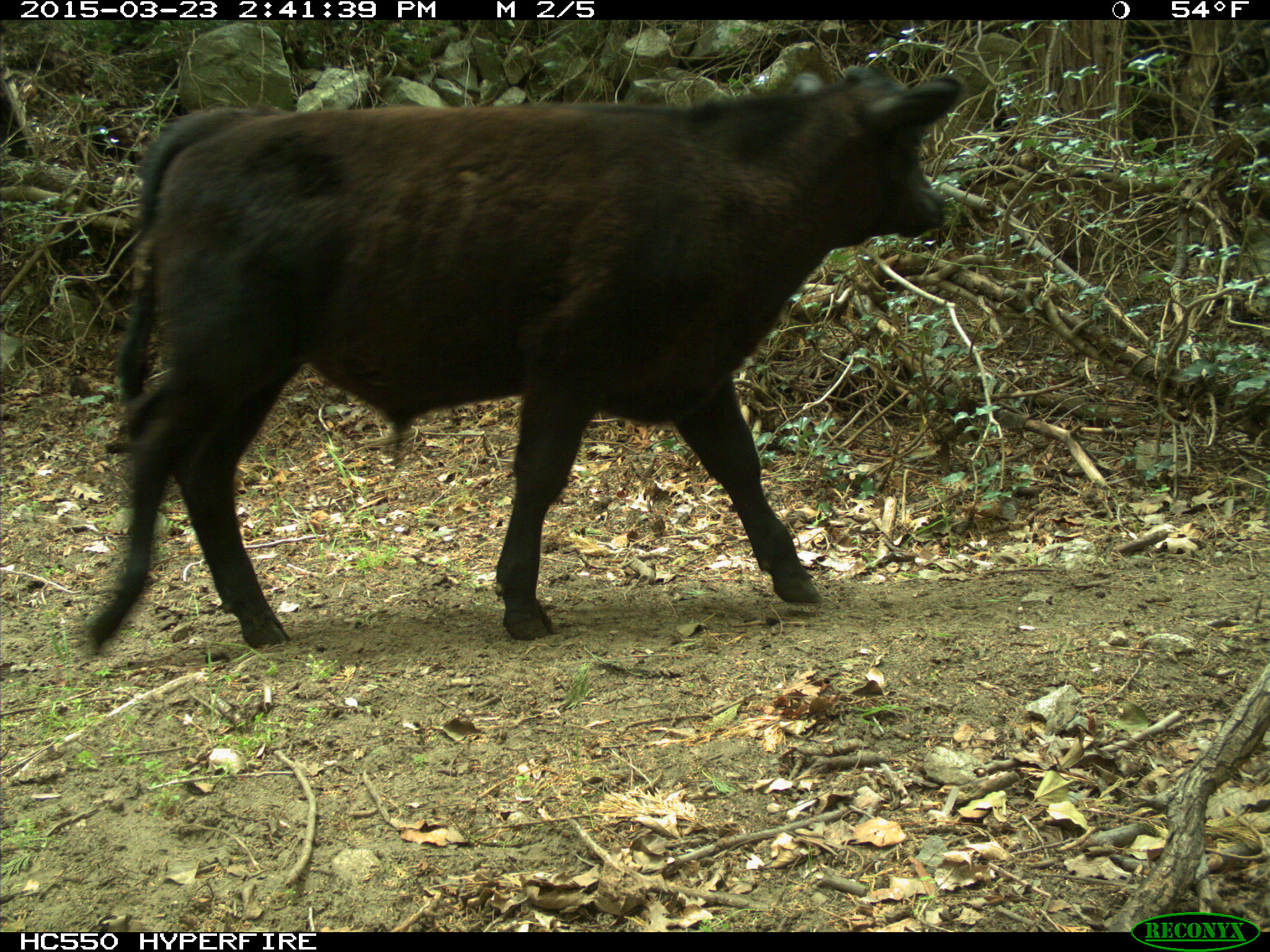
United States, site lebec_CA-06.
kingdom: Animalia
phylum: Chordata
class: Mammalia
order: Artiodactyla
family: Bovidae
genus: Bos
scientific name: Bos taurus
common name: domestic cow